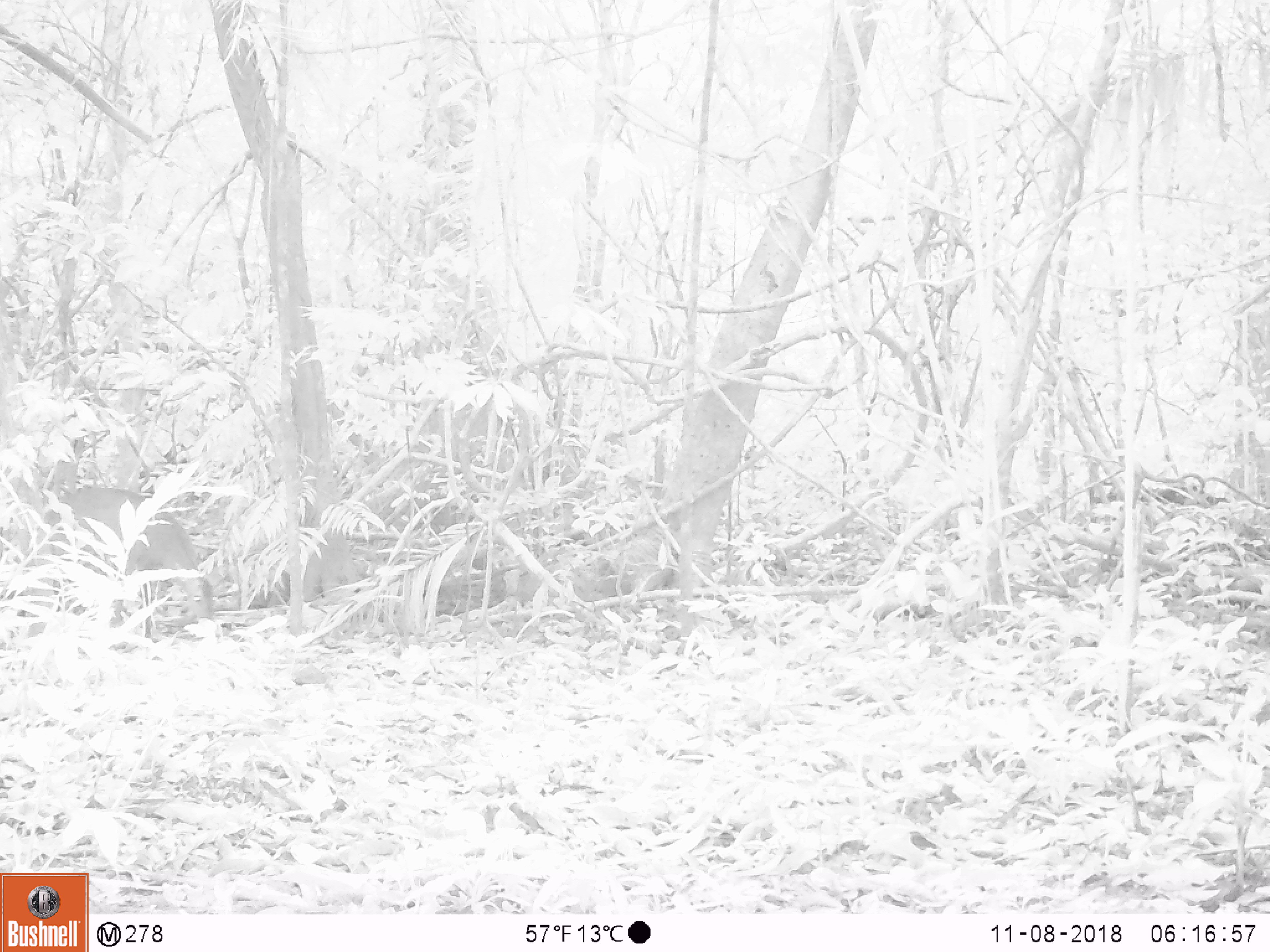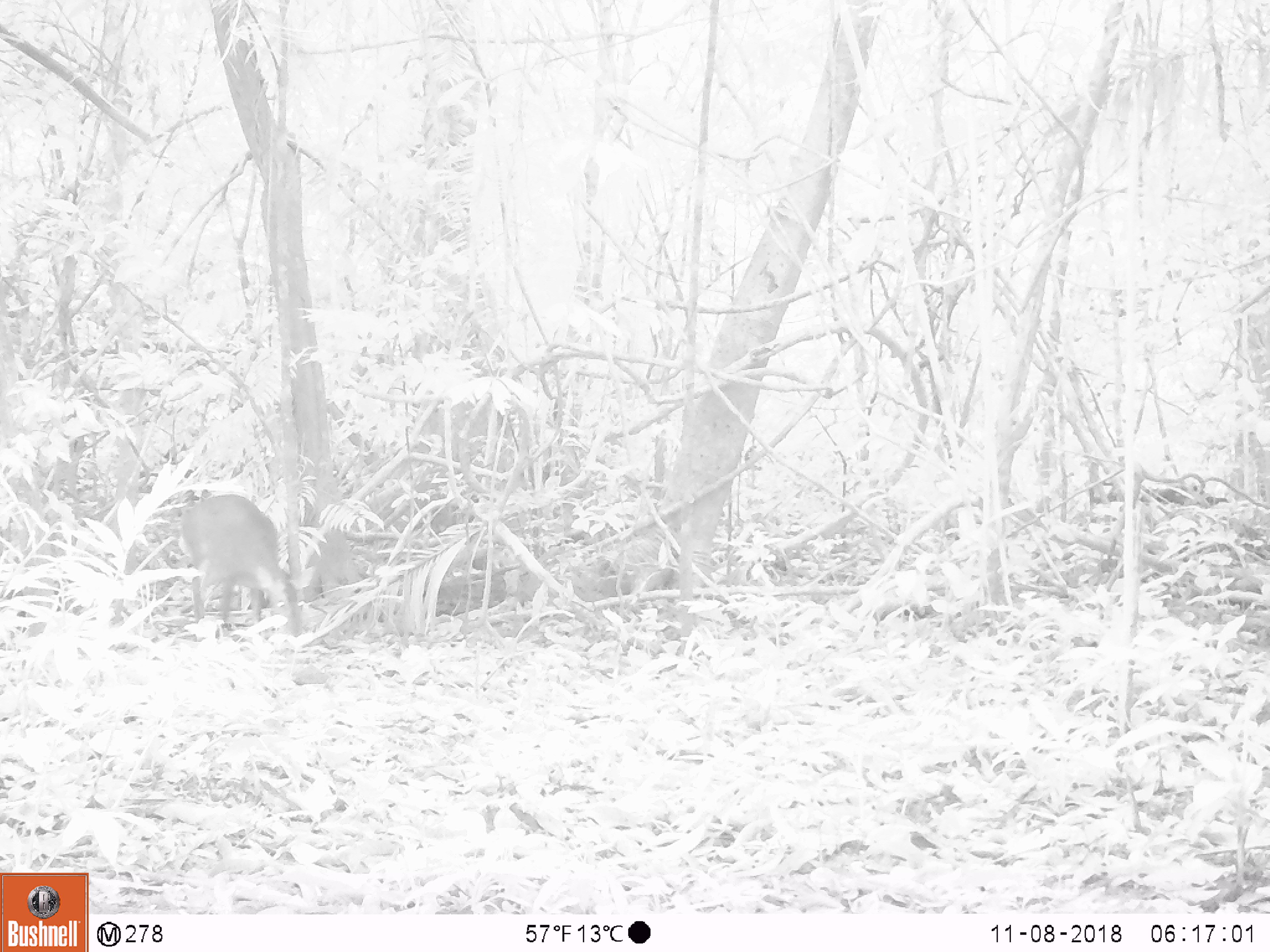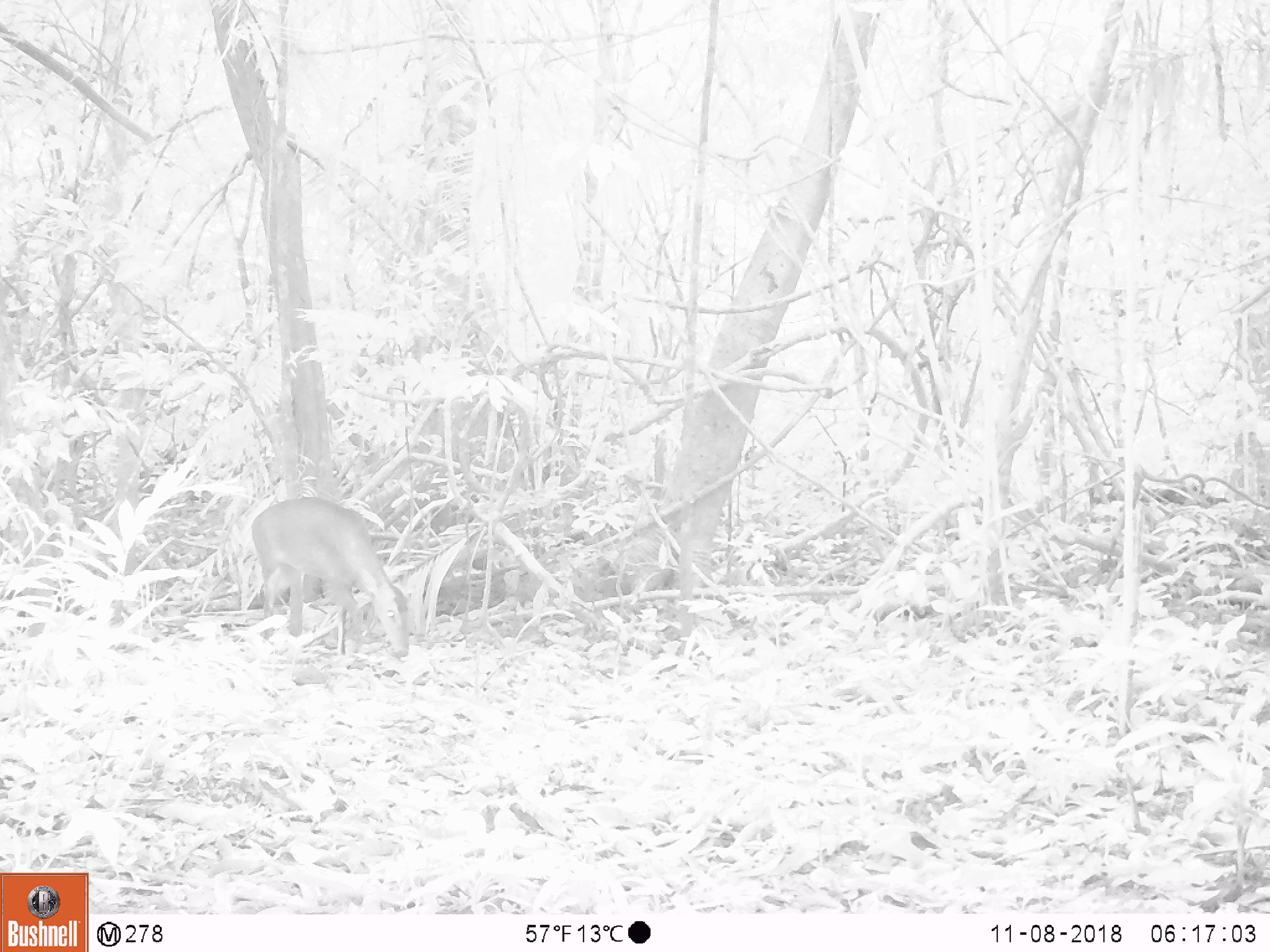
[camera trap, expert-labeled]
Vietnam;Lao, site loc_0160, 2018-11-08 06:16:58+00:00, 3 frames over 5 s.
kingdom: Animalia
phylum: Chordata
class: Mammalia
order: Artiodactyla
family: Cervidae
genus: Muntiacus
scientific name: Muntiacus vuquangensis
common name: large-antlered muntjac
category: large antlered muntjac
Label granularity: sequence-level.